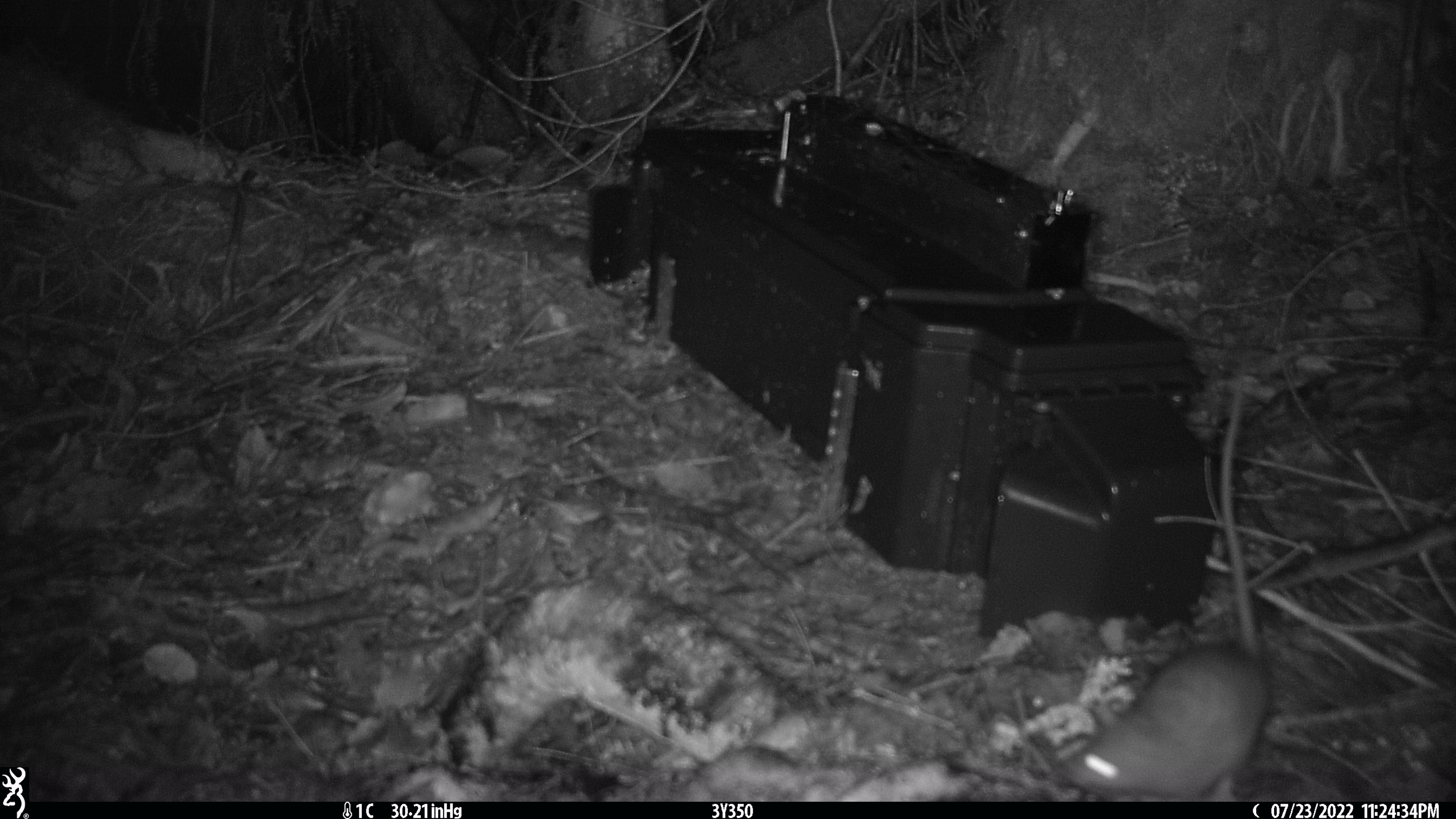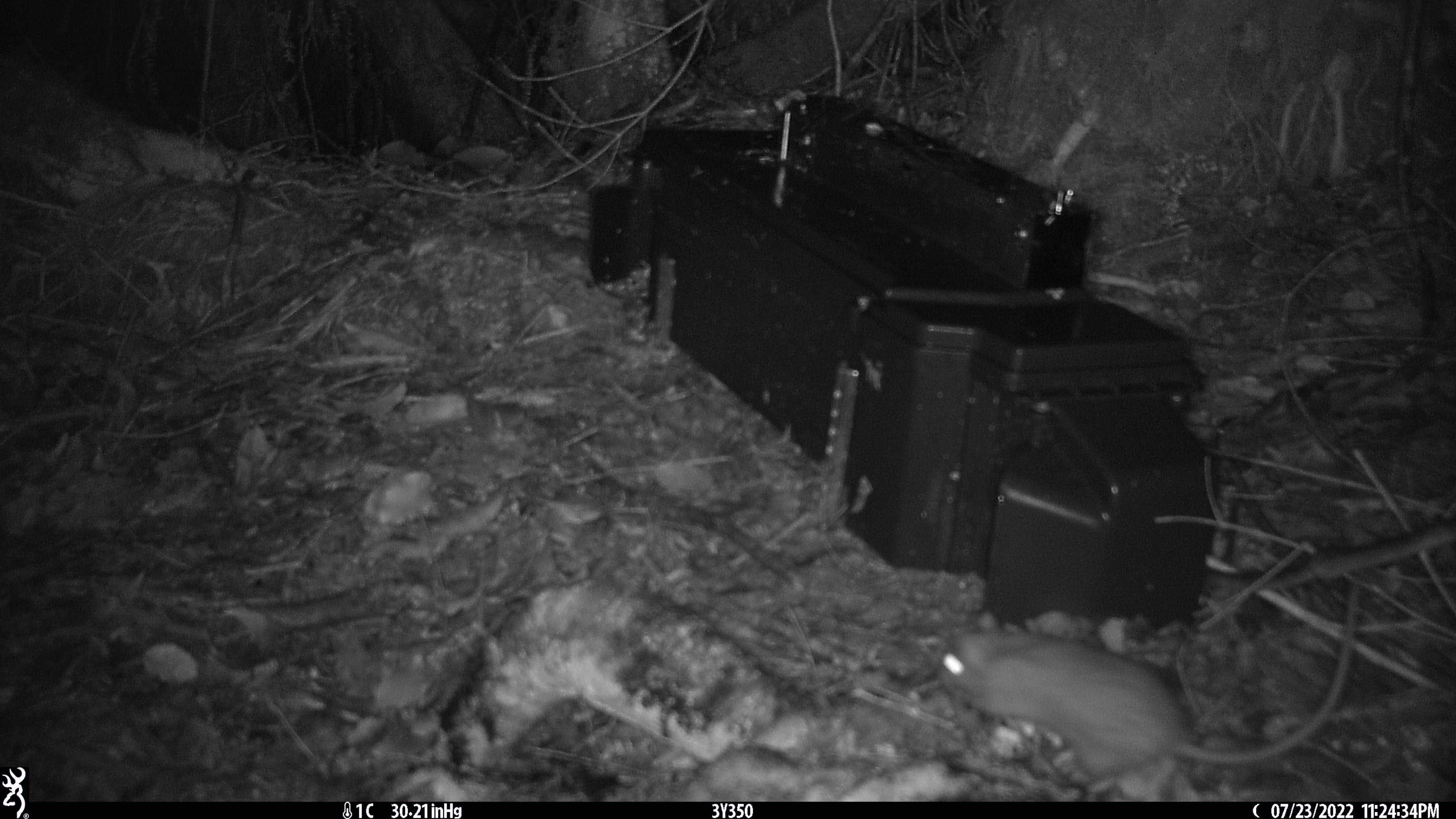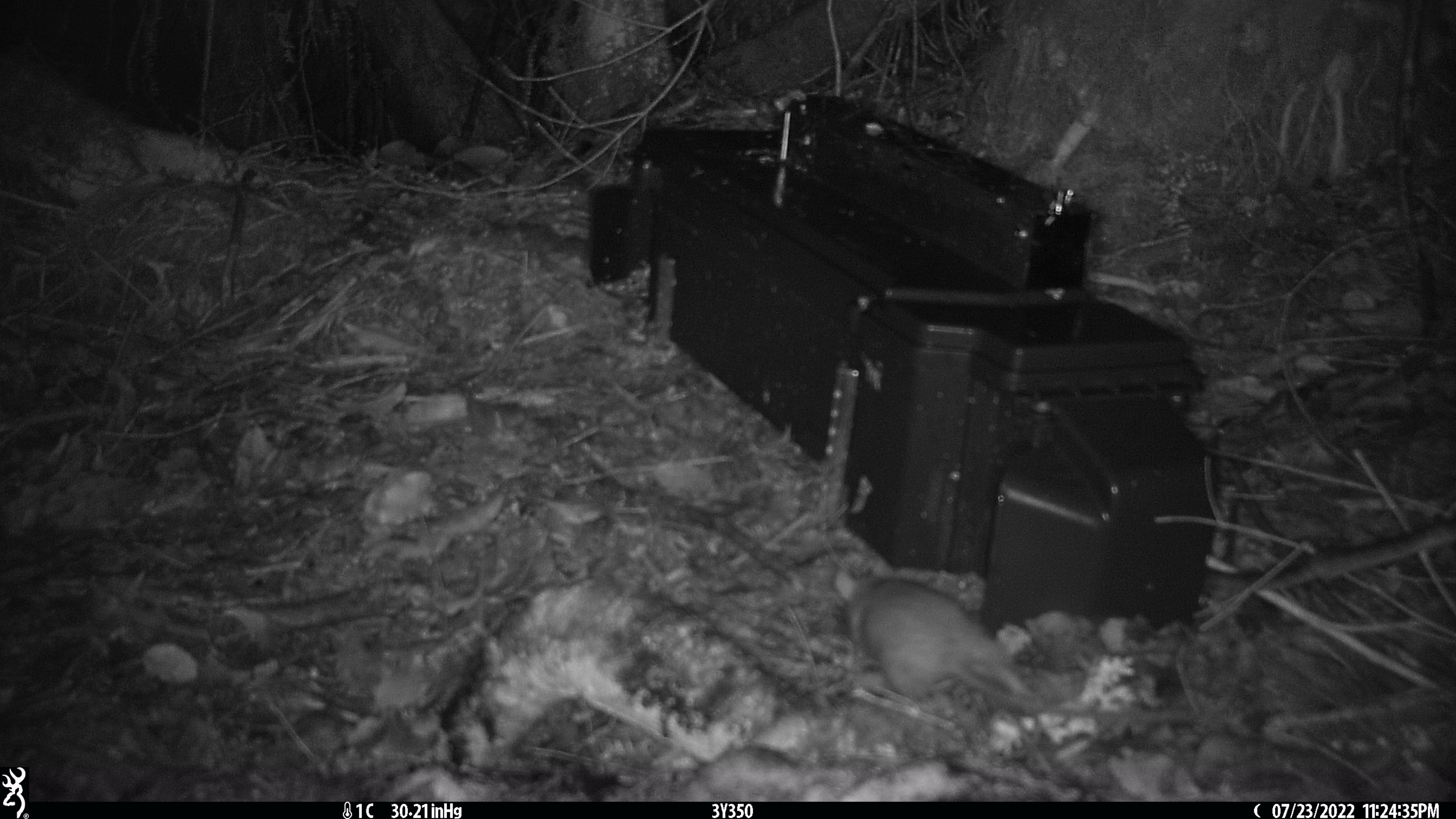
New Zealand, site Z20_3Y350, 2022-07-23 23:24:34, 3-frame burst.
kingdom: Animalia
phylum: Chordata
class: Mammalia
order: Rodentia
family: Muridae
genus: Rattus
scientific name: Rattus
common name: rat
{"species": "rat (Rattus)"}